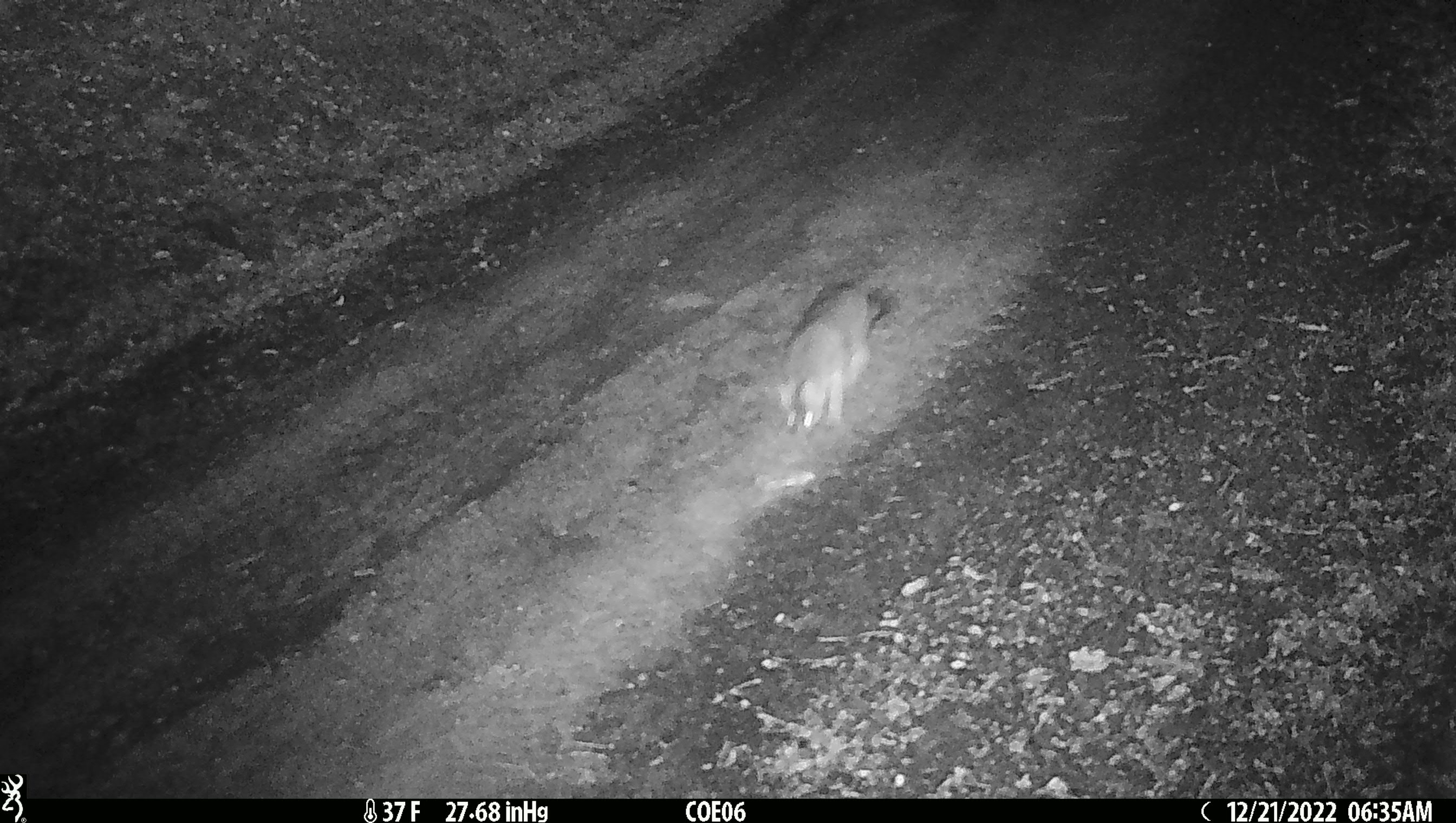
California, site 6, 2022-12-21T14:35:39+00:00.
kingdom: Animalia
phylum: Chordata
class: Mammalia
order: Carnivora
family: Canidae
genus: Urocyon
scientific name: Urocyon cinereoargenteus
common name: gray fox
Gray fox (Urocyon cinereoargenteus).